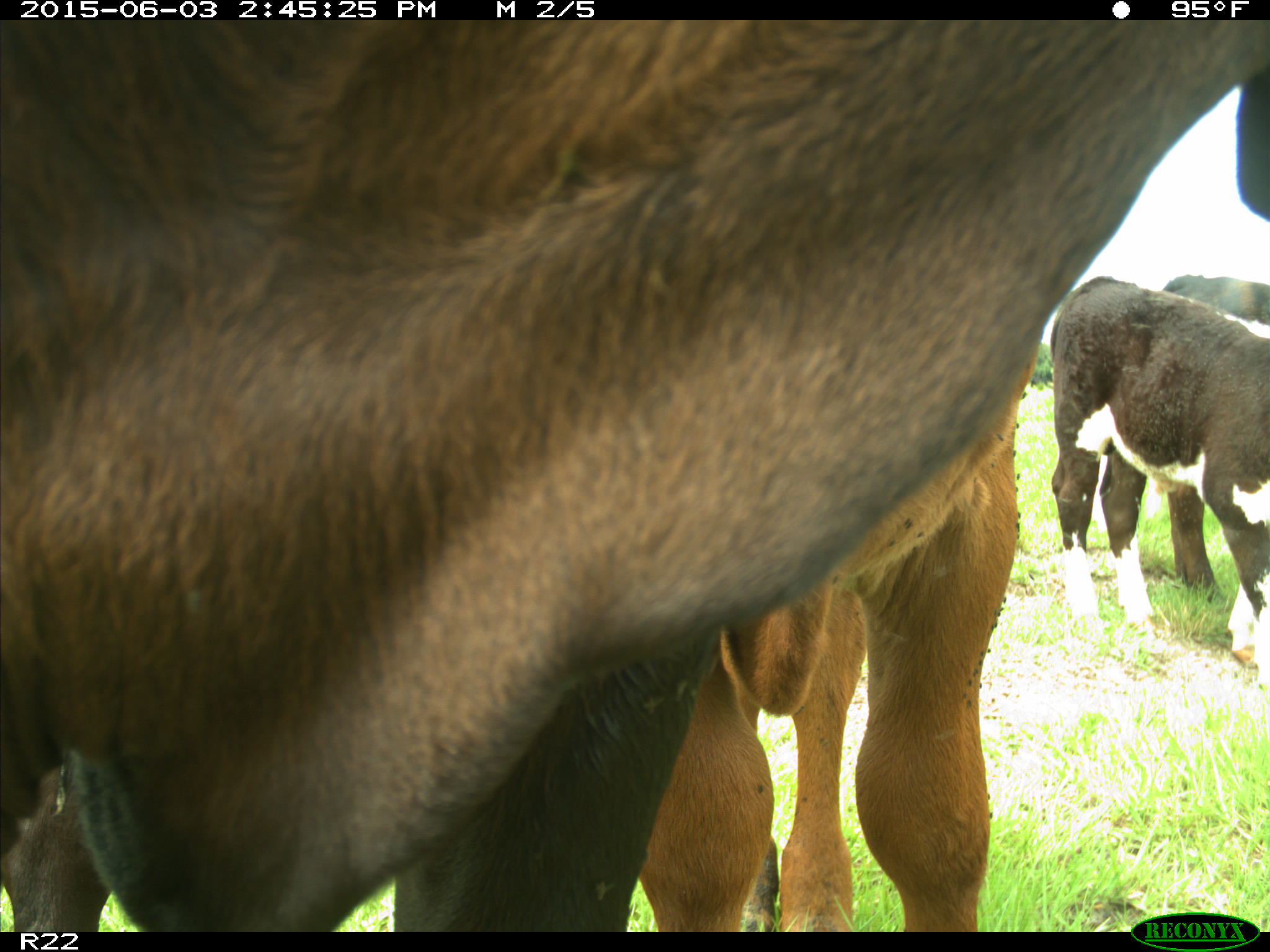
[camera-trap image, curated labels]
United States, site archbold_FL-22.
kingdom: Animalia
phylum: Chordata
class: Mammalia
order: Artiodactyla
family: Bovidae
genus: Bos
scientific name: Bos taurus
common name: domestic cow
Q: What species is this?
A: Bos taurus (domestic cow).